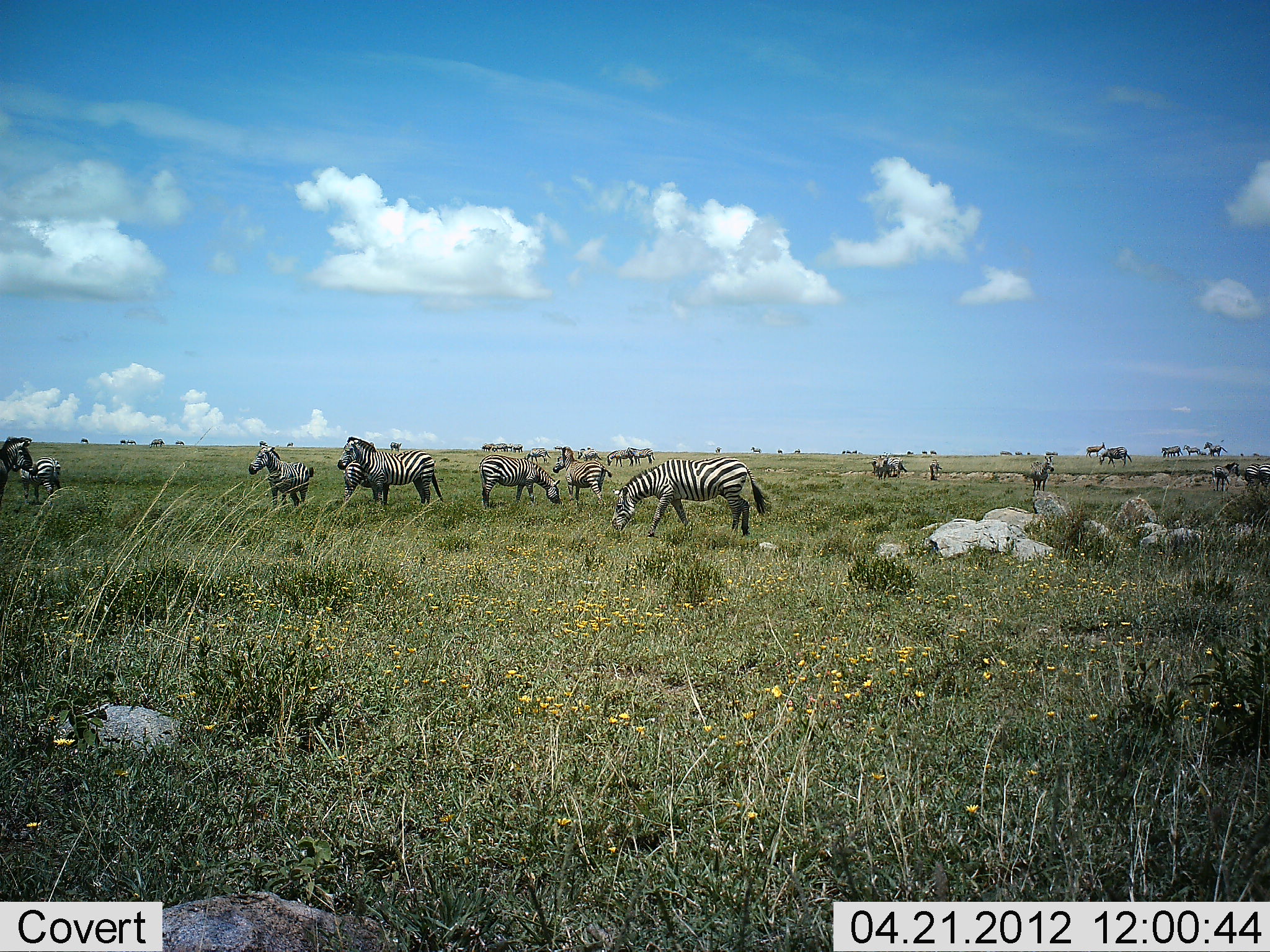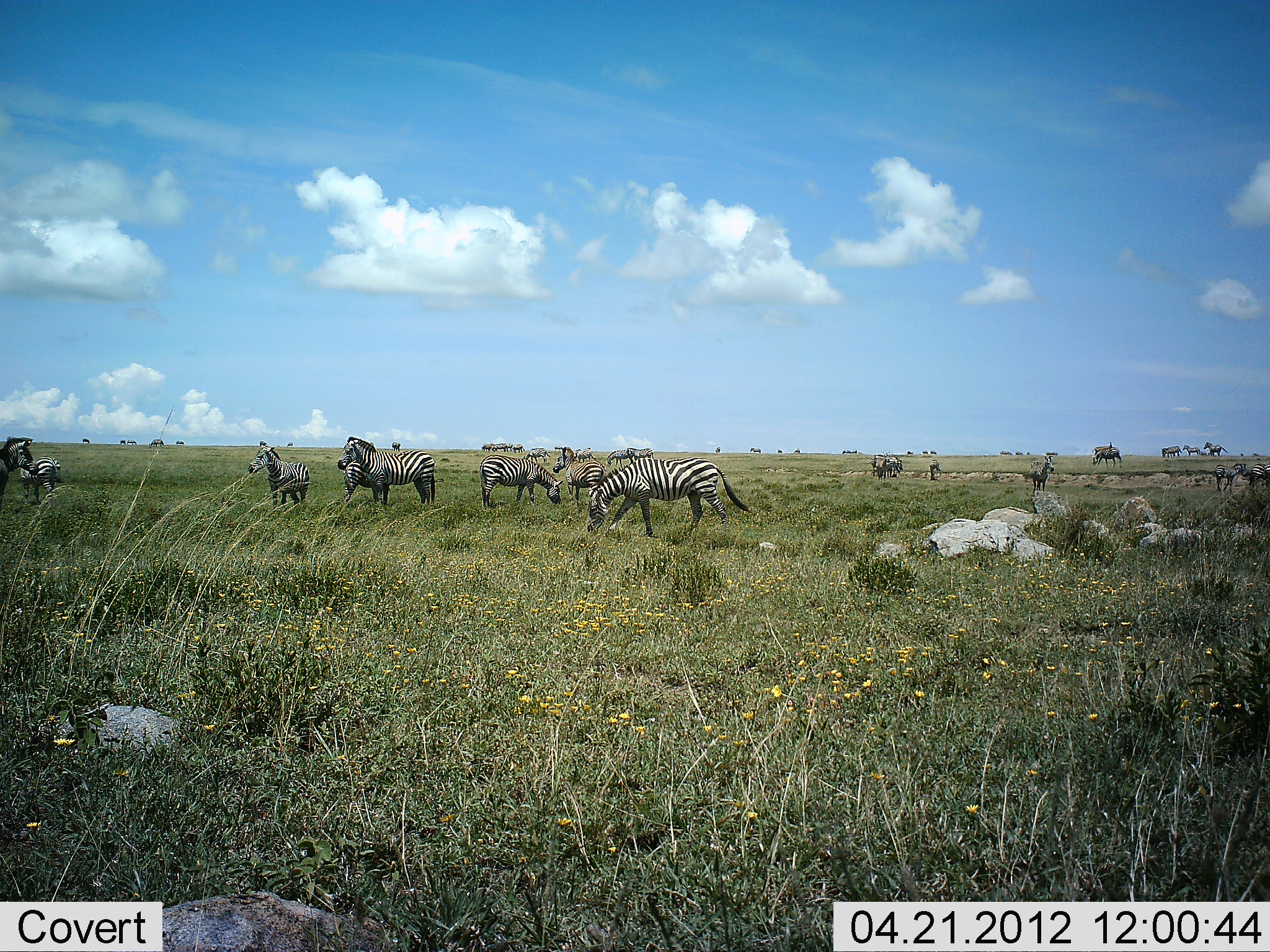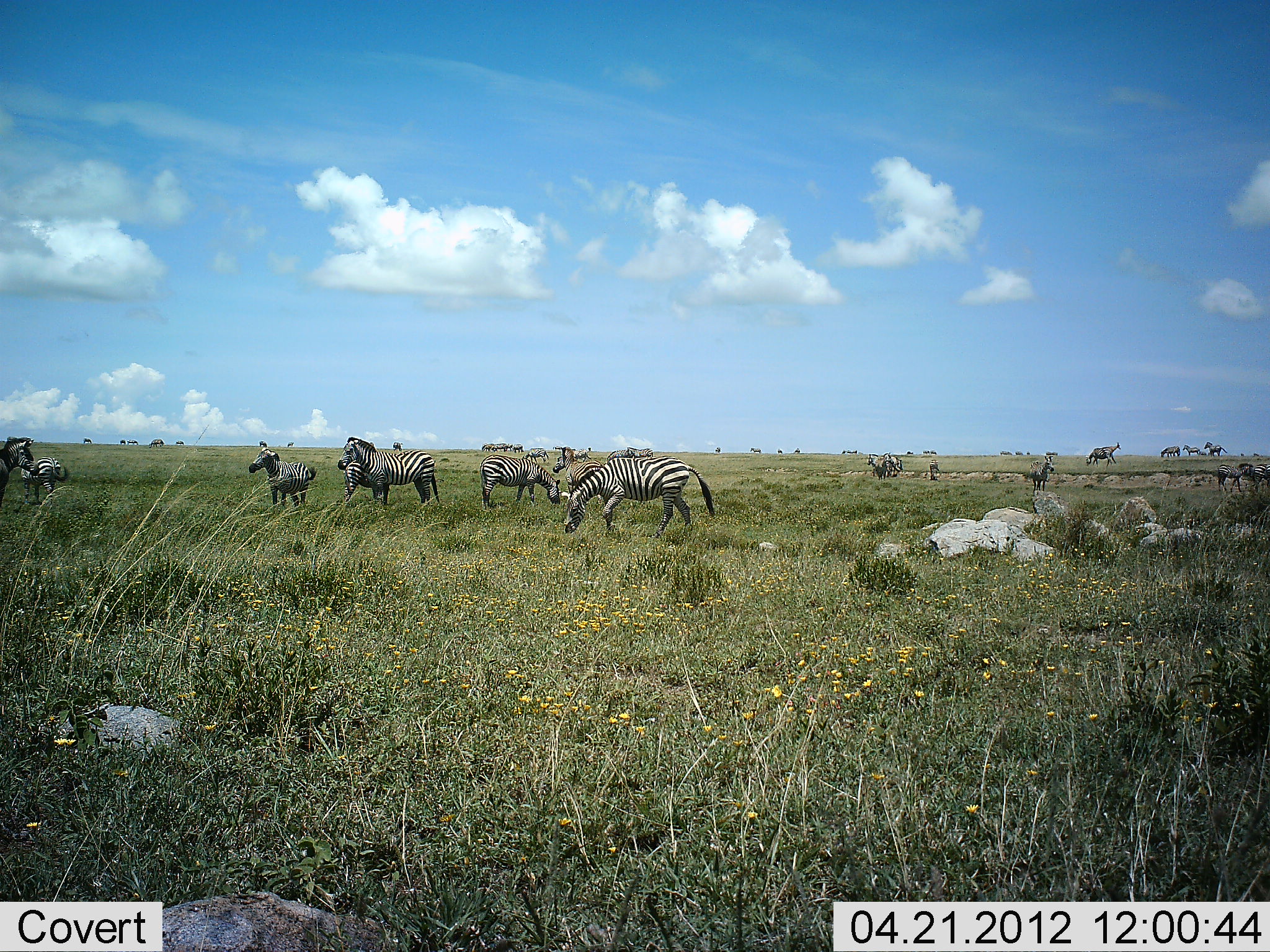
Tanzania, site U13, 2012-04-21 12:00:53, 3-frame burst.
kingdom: Animalia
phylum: Chordata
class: Mammalia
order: Perissodactyla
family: Equidae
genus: Equus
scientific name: Equus quagga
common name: plains zebra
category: zebra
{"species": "zebra (plains zebra) (Equus quagga)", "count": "11-50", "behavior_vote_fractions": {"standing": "86%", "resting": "0%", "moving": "48%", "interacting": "14%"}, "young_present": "10%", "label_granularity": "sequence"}